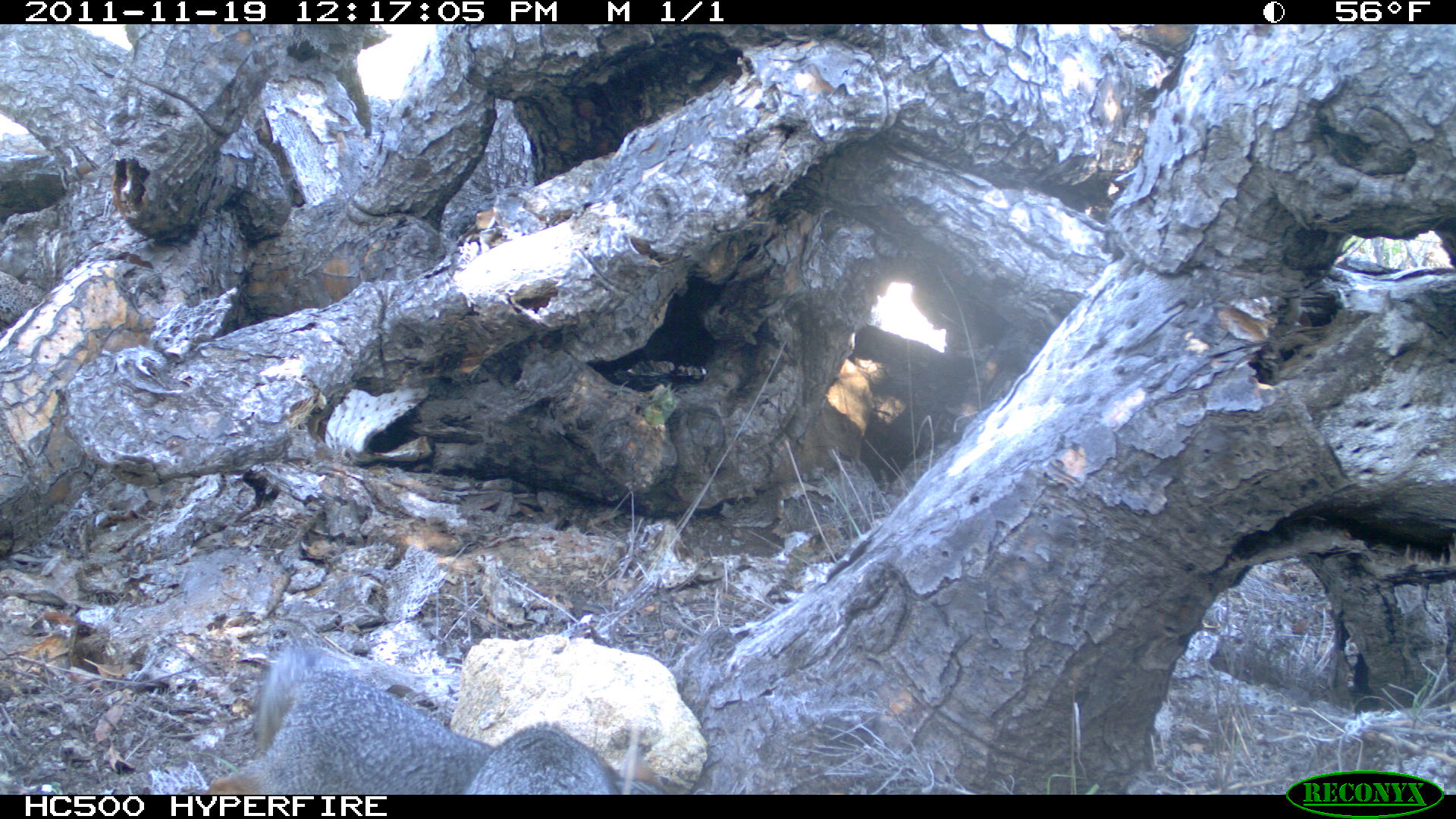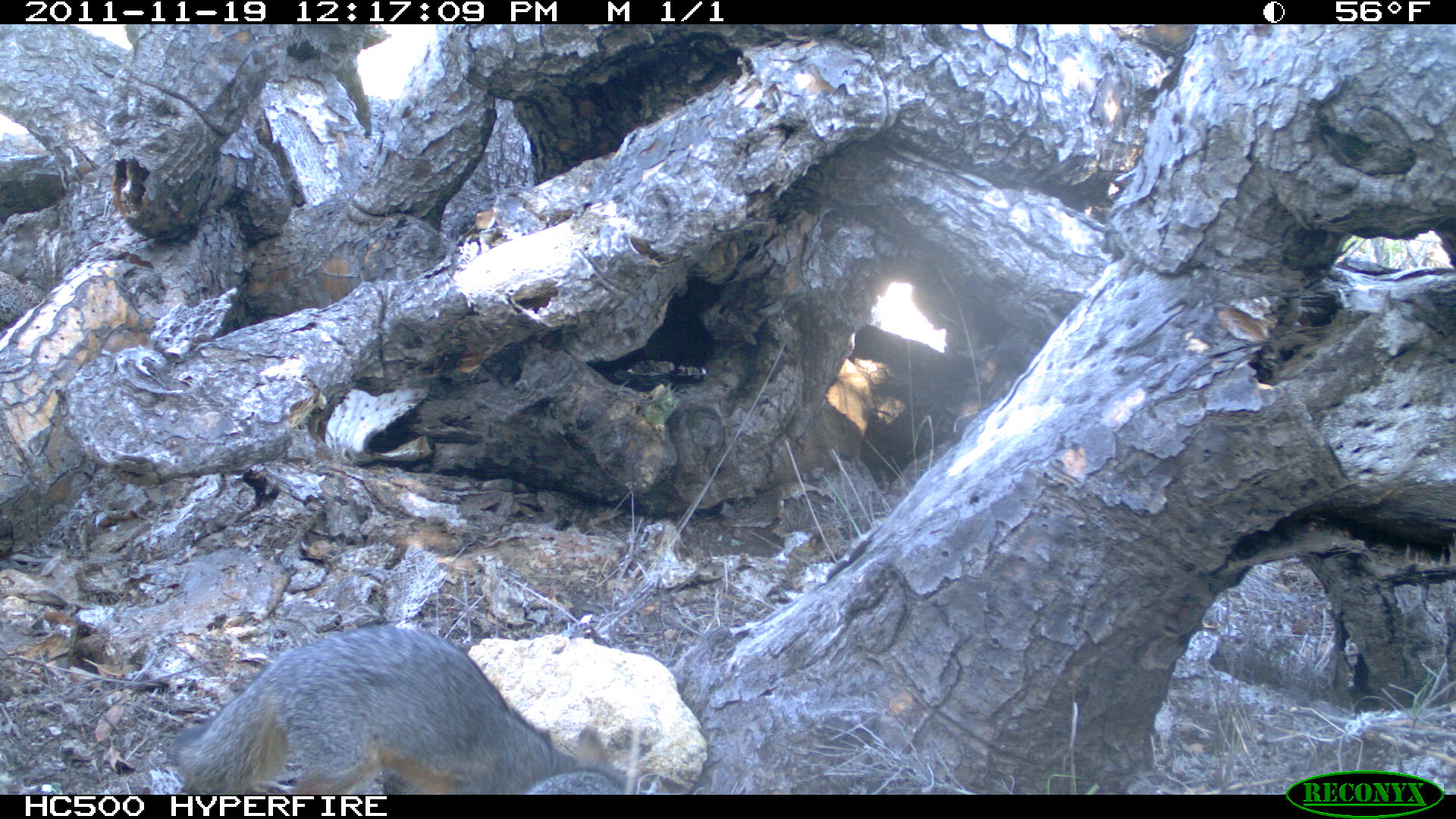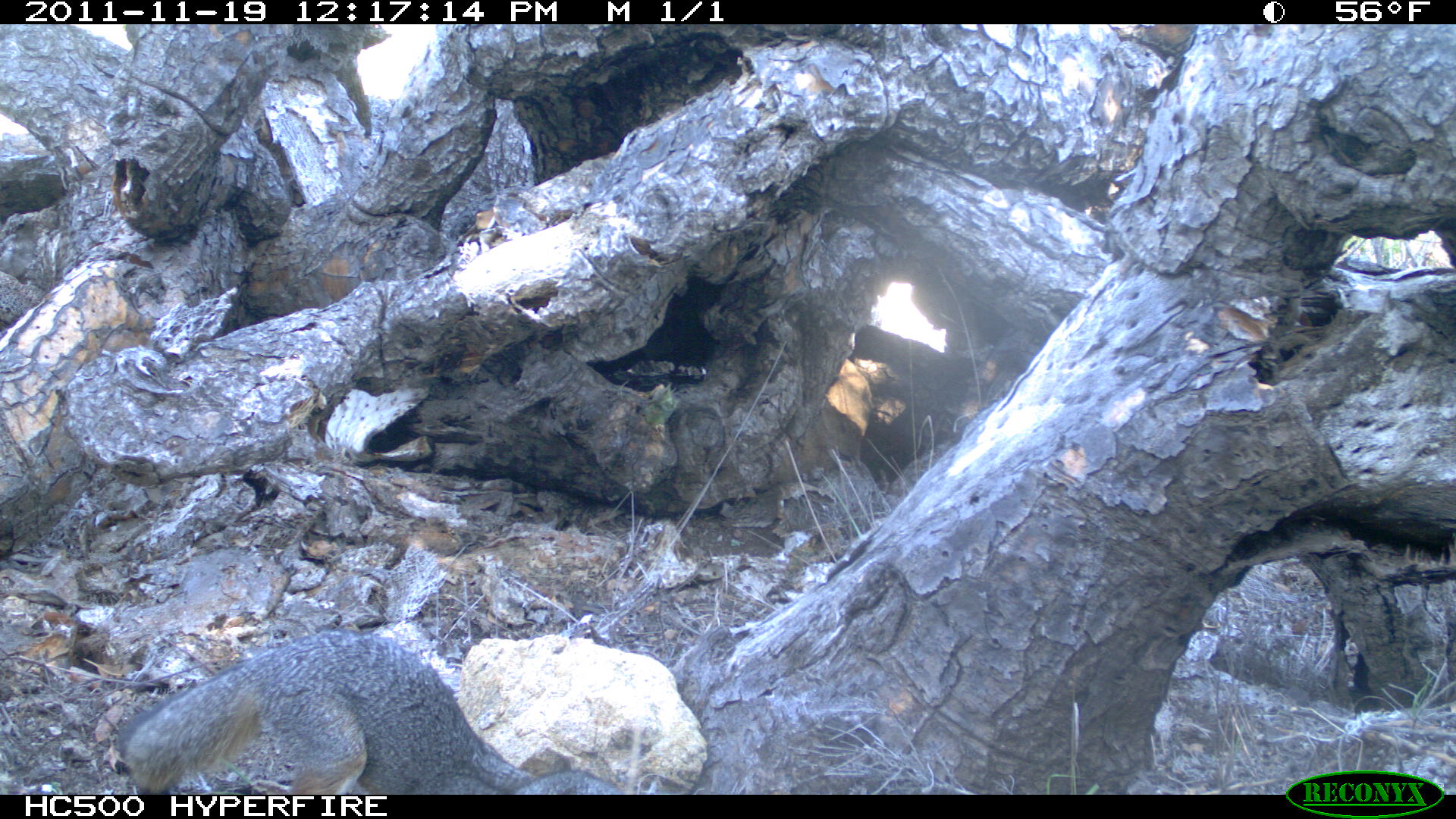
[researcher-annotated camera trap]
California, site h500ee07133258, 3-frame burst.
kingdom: Animalia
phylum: Chordata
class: Mammalia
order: Carnivora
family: Canidae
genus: Urocyon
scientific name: Urocyon littoralis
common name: island fox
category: fox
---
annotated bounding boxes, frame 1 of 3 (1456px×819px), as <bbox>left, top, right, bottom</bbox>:
fox: <bbox>206, 639, 492, 794</bbox>; <bbox>460, 720, 668, 794</bbox>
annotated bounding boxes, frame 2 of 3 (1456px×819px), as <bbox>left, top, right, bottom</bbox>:
fox: <bbox>170, 624, 629, 793</bbox>; <bbox>526, 768, 623, 794</bbox>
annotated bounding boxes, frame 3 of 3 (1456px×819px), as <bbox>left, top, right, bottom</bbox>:
fox: <bbox>118, 628, 537, 795</bbox>; <bbox>516, 770, 624, 795</bbox>